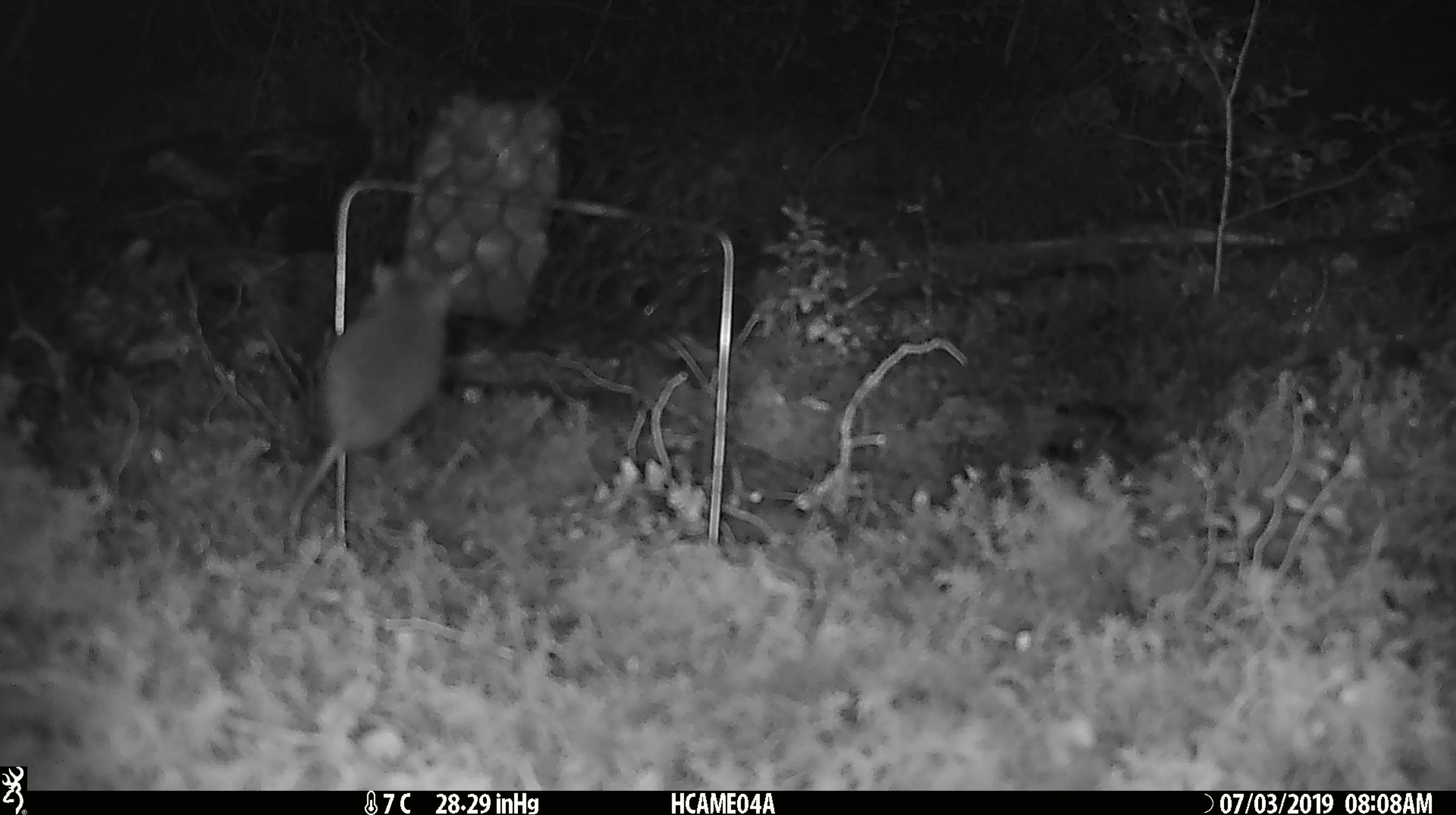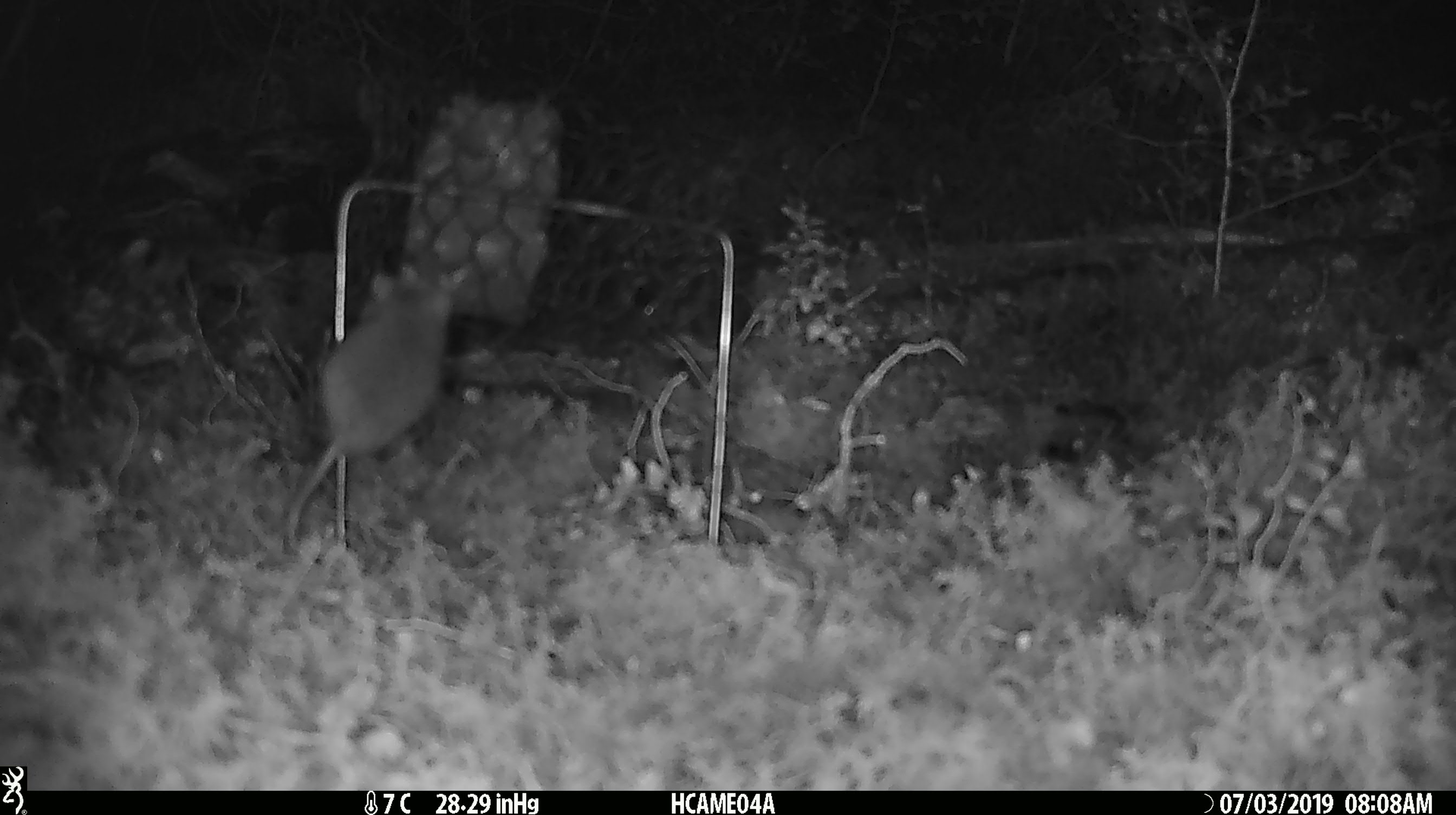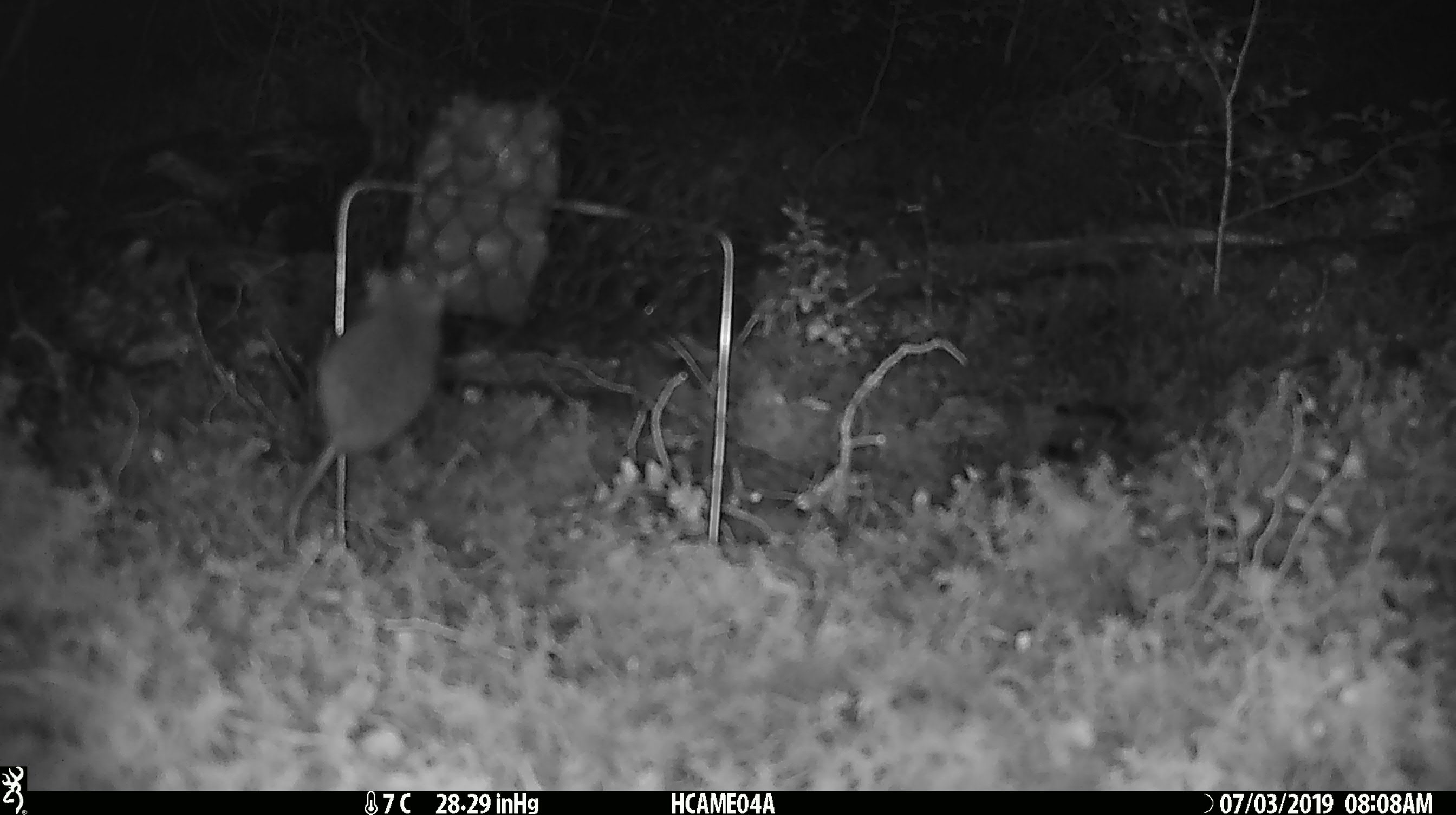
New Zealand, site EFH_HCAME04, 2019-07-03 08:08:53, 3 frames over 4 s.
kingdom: Animalia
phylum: Chordata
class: Mammalia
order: Rodentia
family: Muridae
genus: Mus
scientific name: Mus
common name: mouse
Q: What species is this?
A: Mouse (Mus).